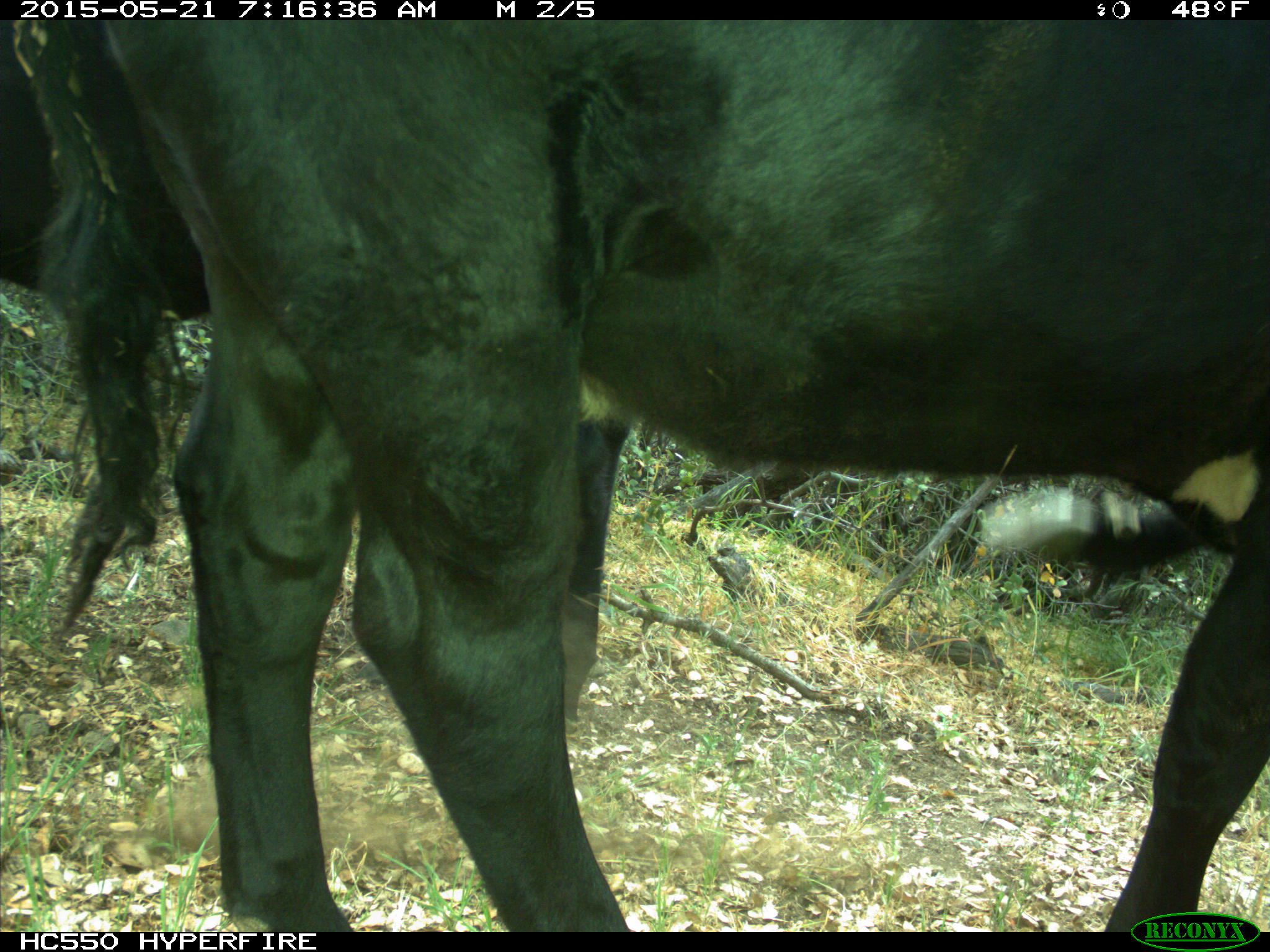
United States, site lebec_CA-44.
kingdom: Animalia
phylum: Chordata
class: Mammalia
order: Artiodactyla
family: Bovidae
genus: Bos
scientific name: Bos taurus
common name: domestic cow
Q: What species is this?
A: Bos taurus (domestic cow).